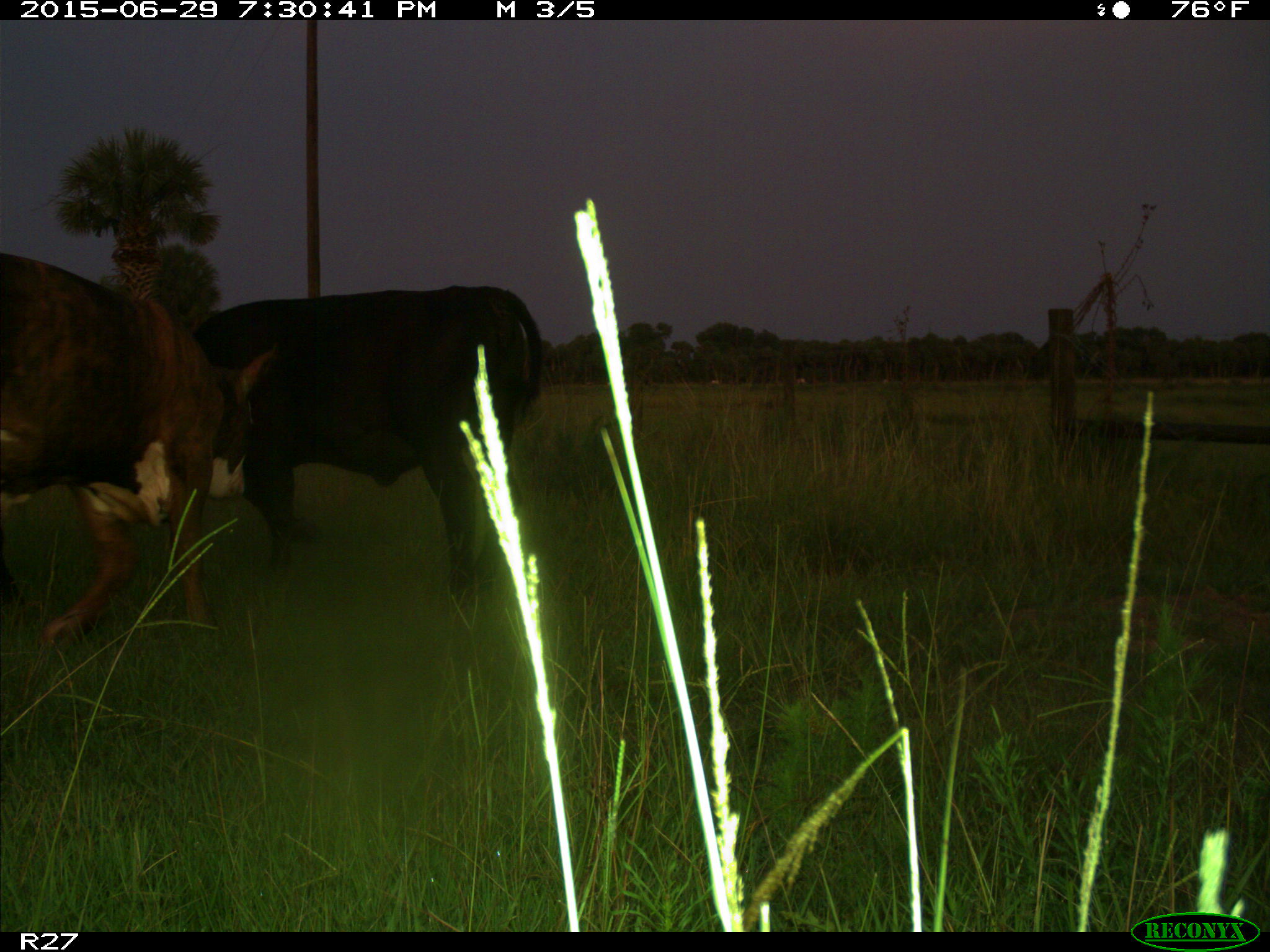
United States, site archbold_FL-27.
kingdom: Animalia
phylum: Chordata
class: Mammalia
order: Artiodactyla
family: Bovidae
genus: Bos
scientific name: Bos taurus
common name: domestic cow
Bos taurus (domestic cow).